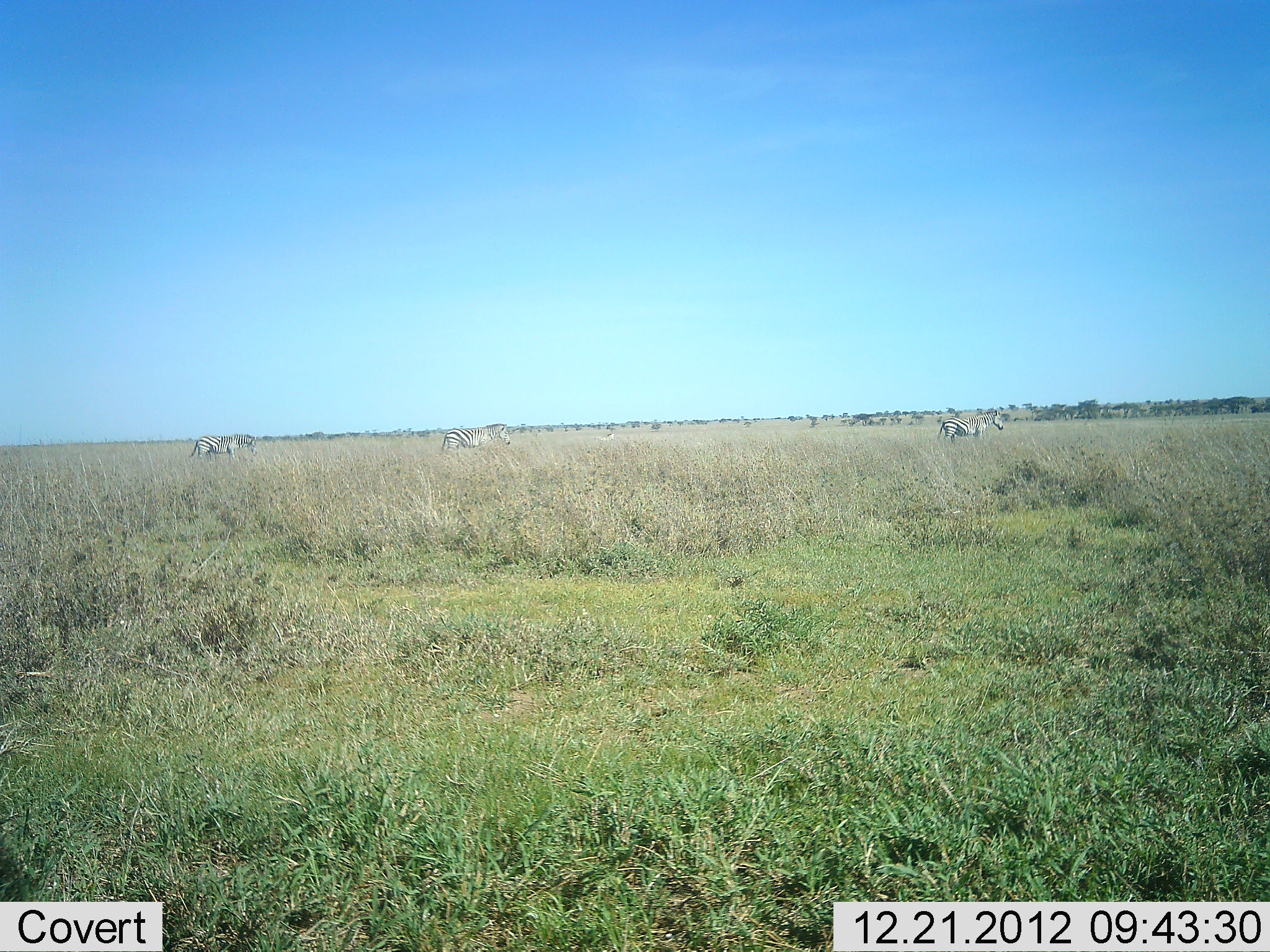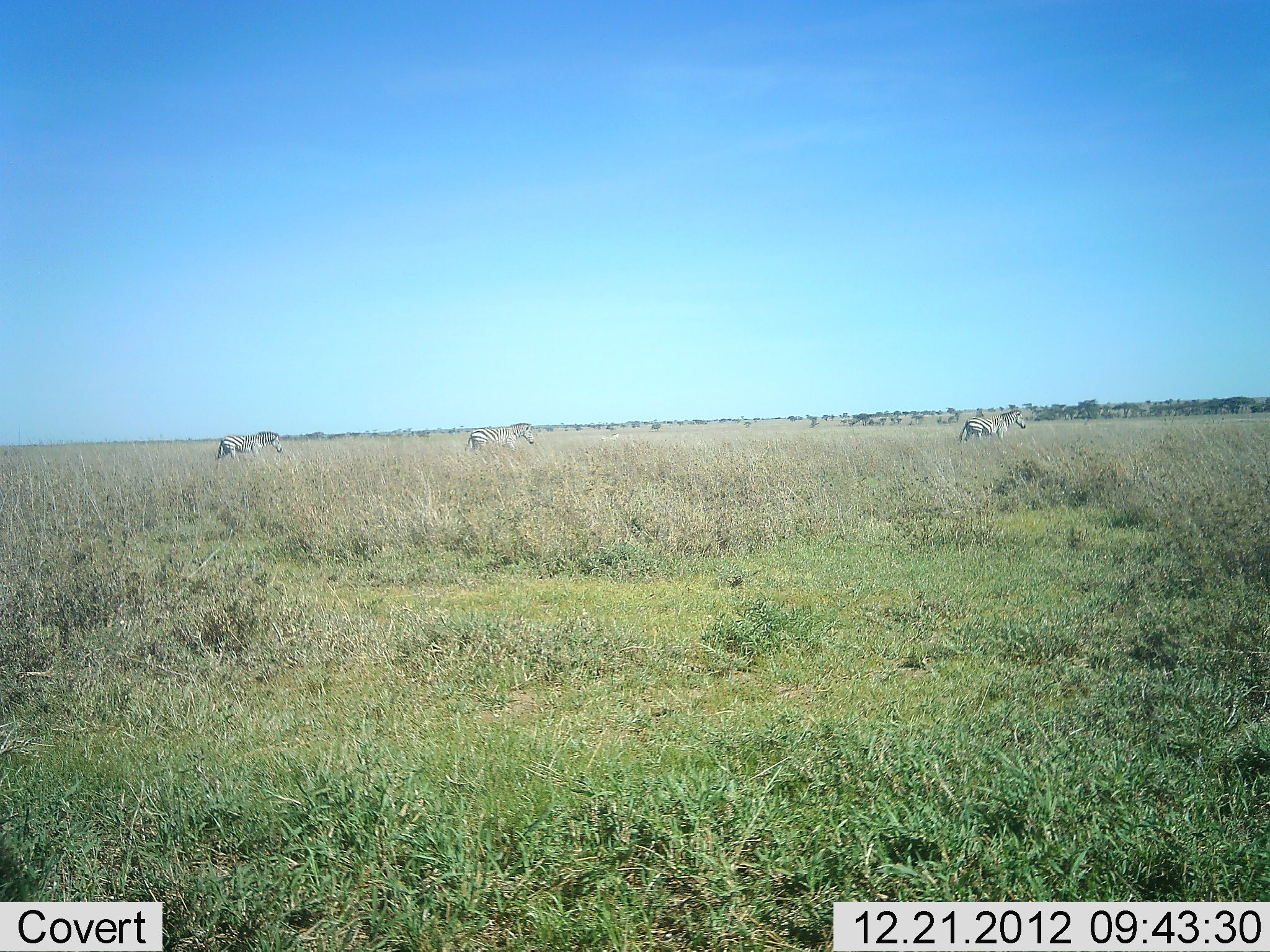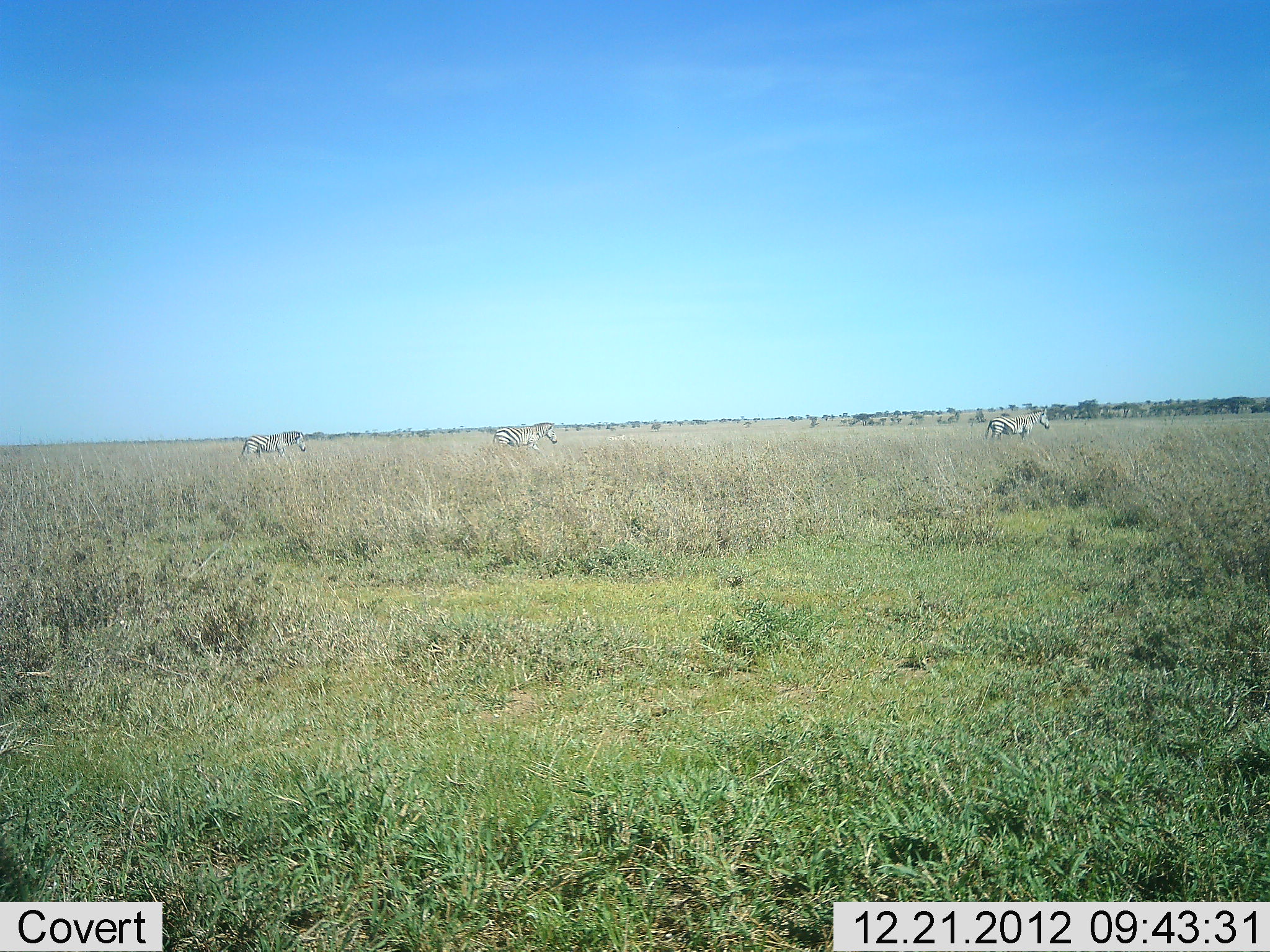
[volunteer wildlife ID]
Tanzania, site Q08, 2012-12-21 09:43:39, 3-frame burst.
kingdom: Animalia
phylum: Chordata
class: Mammalia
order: Perissodactyla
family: Equidae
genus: Equus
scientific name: Equus quagga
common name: plains zebra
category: zebra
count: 3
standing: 0%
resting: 0%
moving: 100%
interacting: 0%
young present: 0%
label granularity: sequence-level